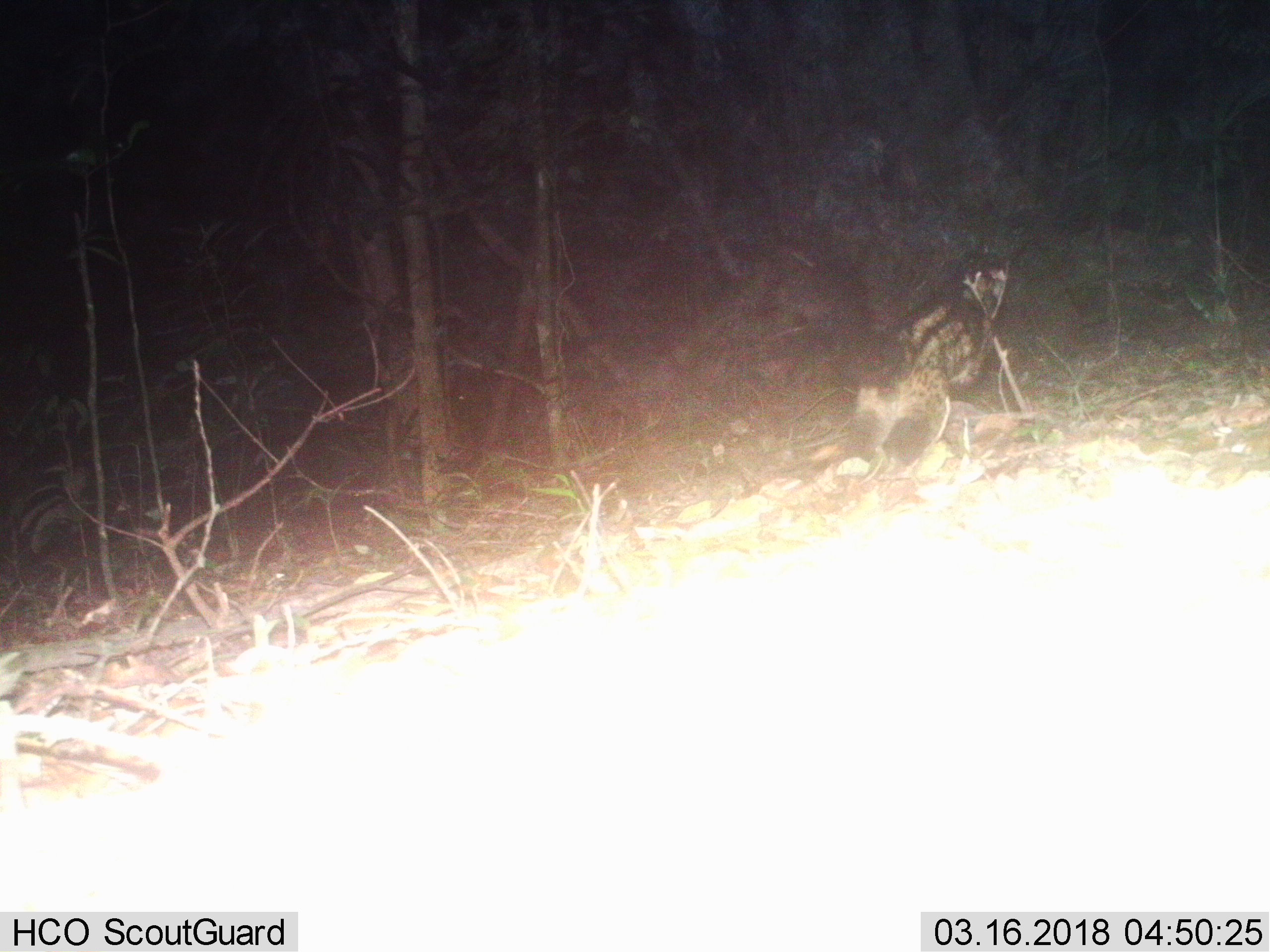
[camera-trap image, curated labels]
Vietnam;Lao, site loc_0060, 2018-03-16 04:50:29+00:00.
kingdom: Animalia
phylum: Chordata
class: Mammalia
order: Carnivora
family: Viverridae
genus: Paradoxurus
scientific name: Paradoxurus hermaphroditus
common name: common palm civet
Common palm civet (Paradoxurus hermaphroditus). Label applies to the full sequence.